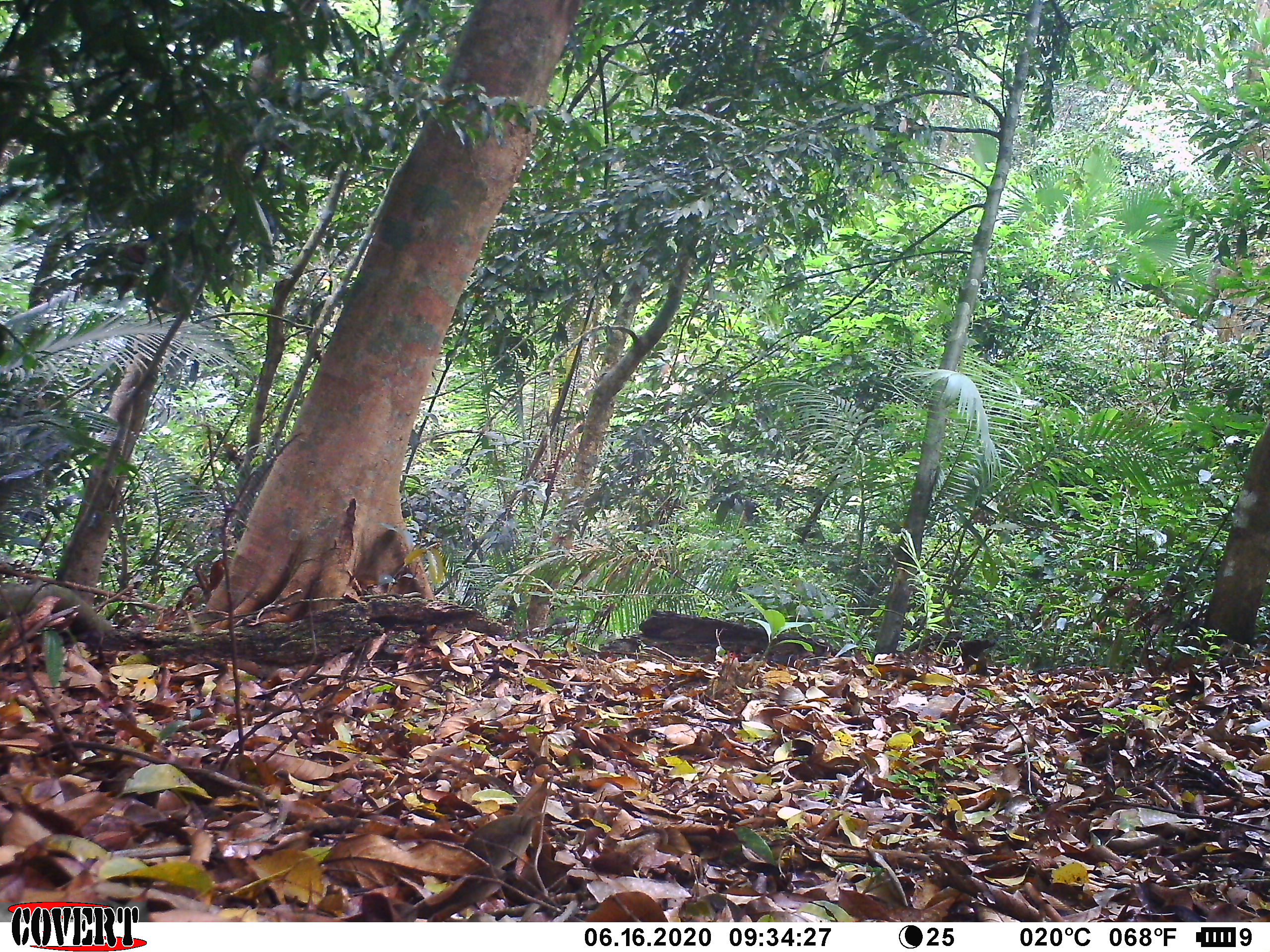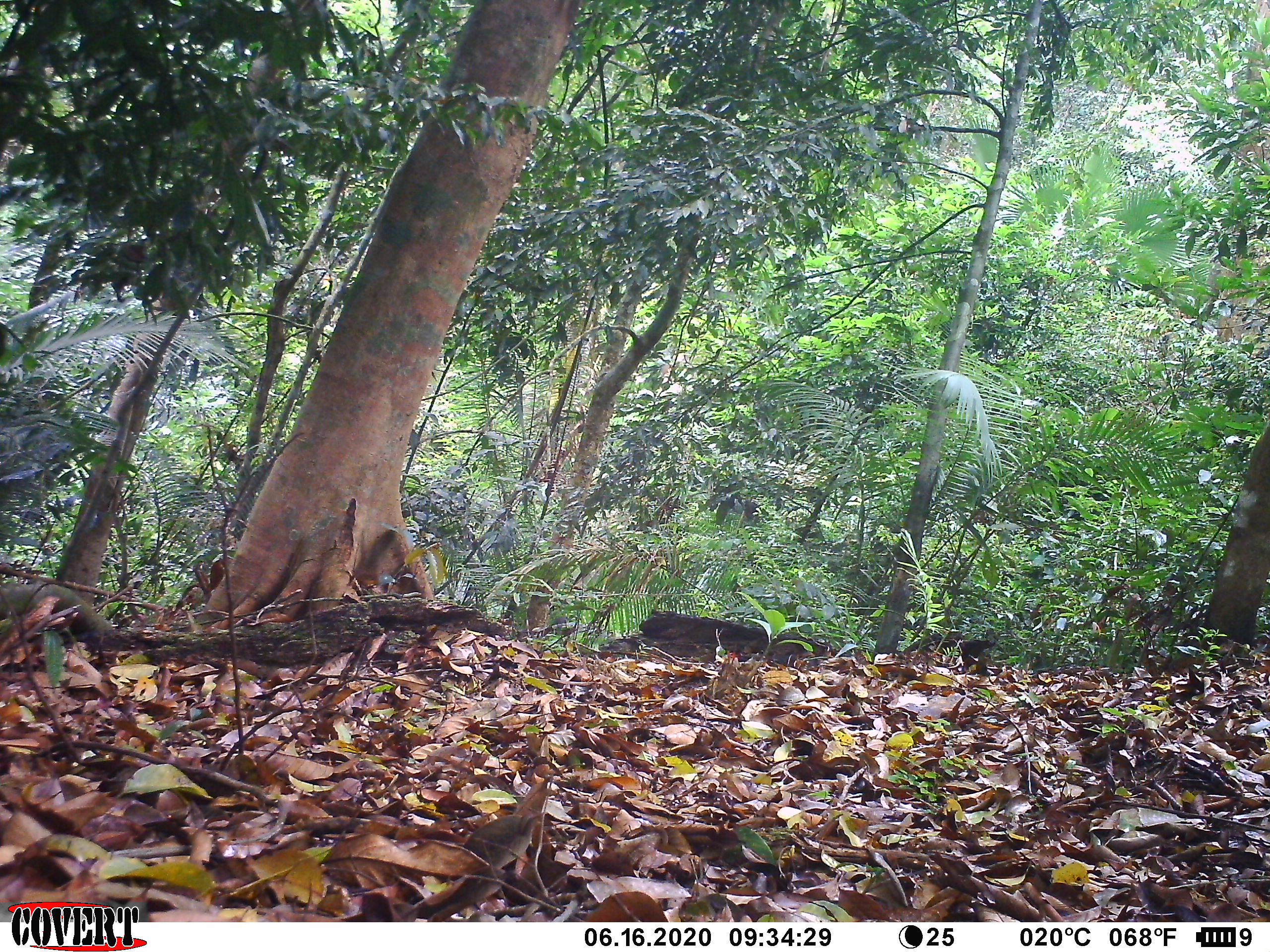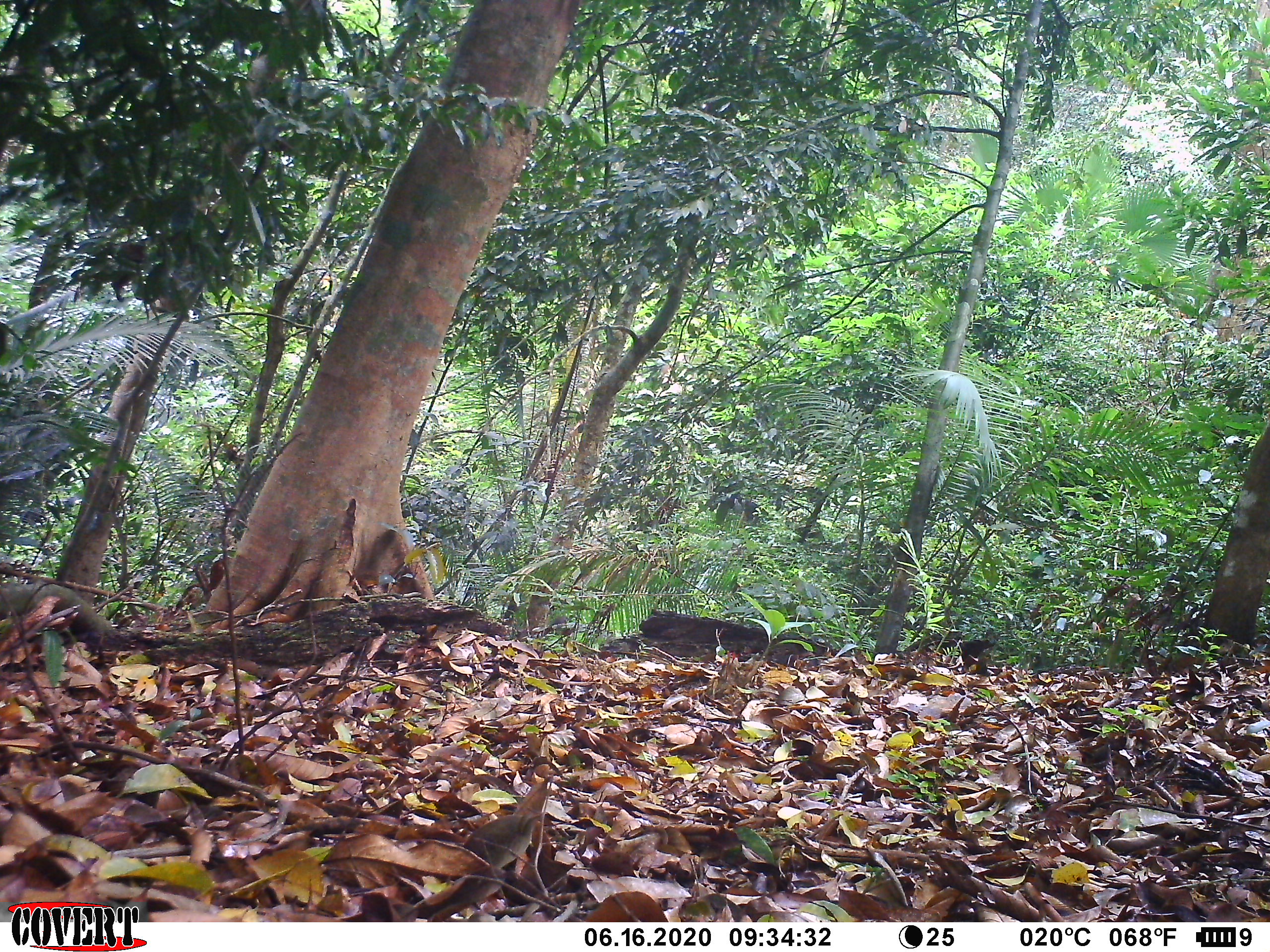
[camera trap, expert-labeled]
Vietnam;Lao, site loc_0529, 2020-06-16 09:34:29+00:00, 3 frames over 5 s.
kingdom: Animalia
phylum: Chordata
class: Mammalia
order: Primates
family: Cercopithecidae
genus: Macaca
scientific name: Macaca arctoides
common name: stump-tailed macaque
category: stump tailed macaque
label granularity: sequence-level